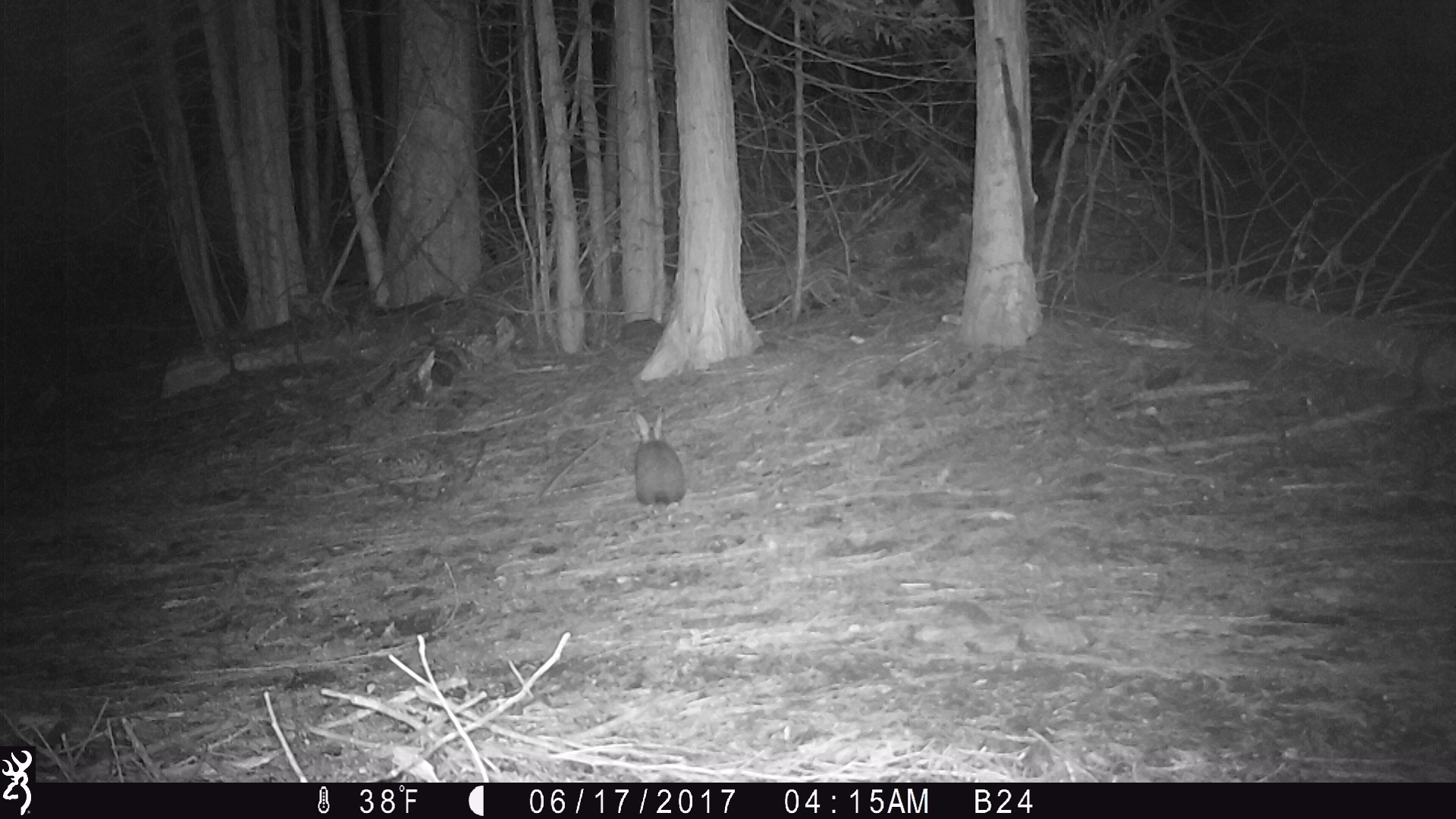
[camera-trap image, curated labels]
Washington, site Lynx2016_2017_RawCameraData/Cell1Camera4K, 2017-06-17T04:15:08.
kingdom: Animalia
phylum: Chordata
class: Mammalia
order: Lagomorpha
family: Leporidae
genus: Lepus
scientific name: Lepus americanus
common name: snowshoe hare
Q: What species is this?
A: Lepus americanus (snowshoe hare).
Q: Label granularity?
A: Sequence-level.